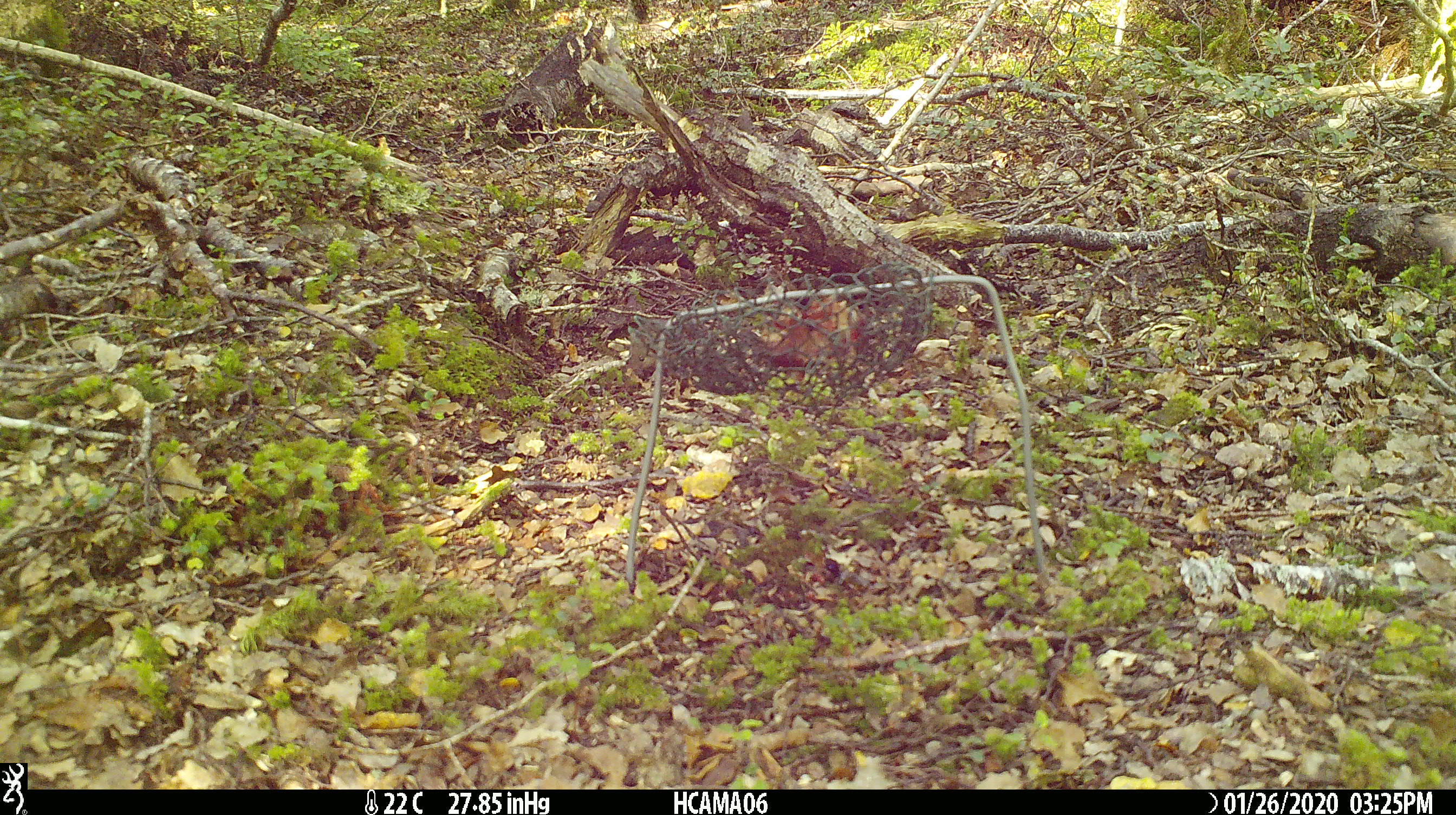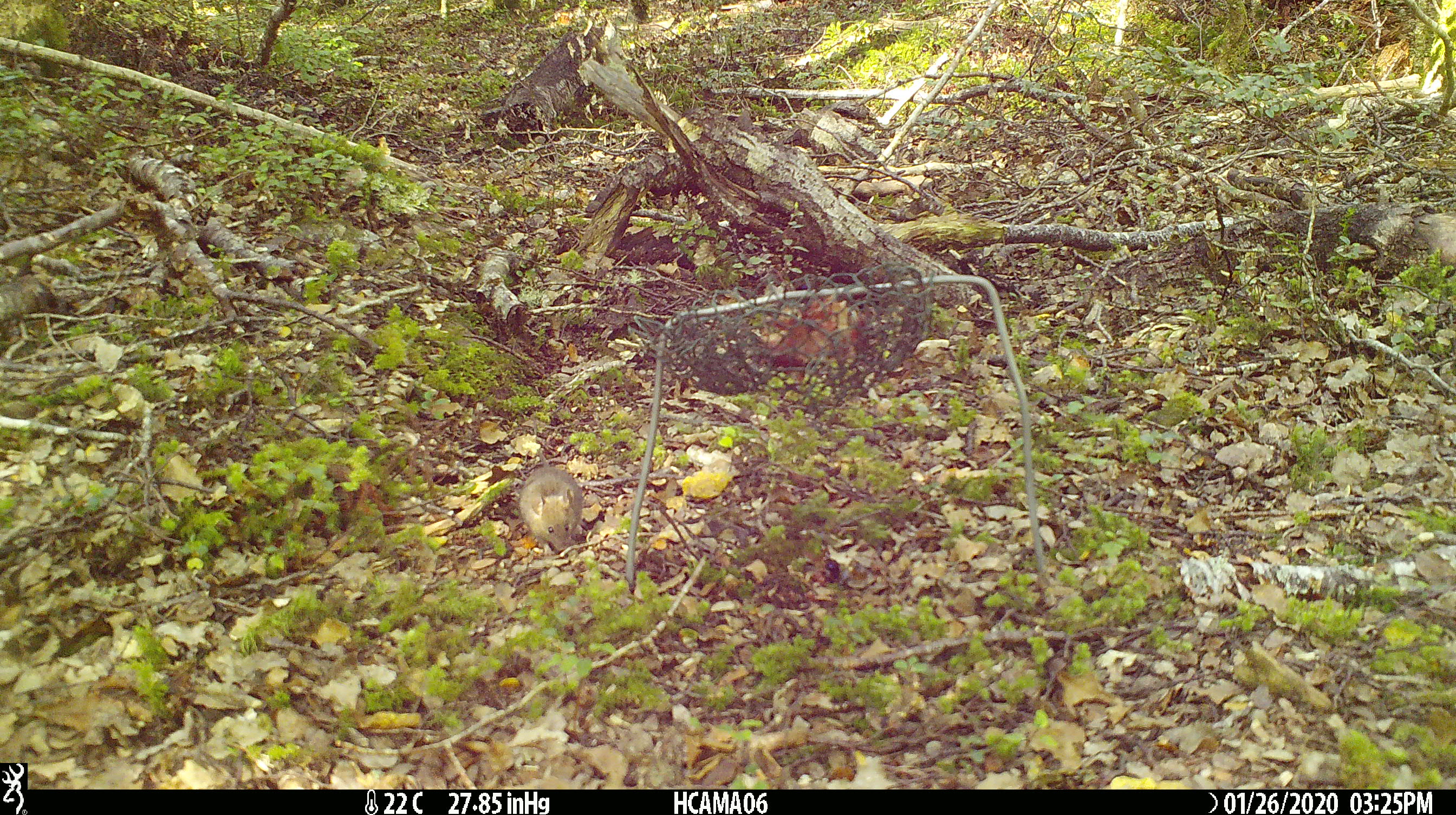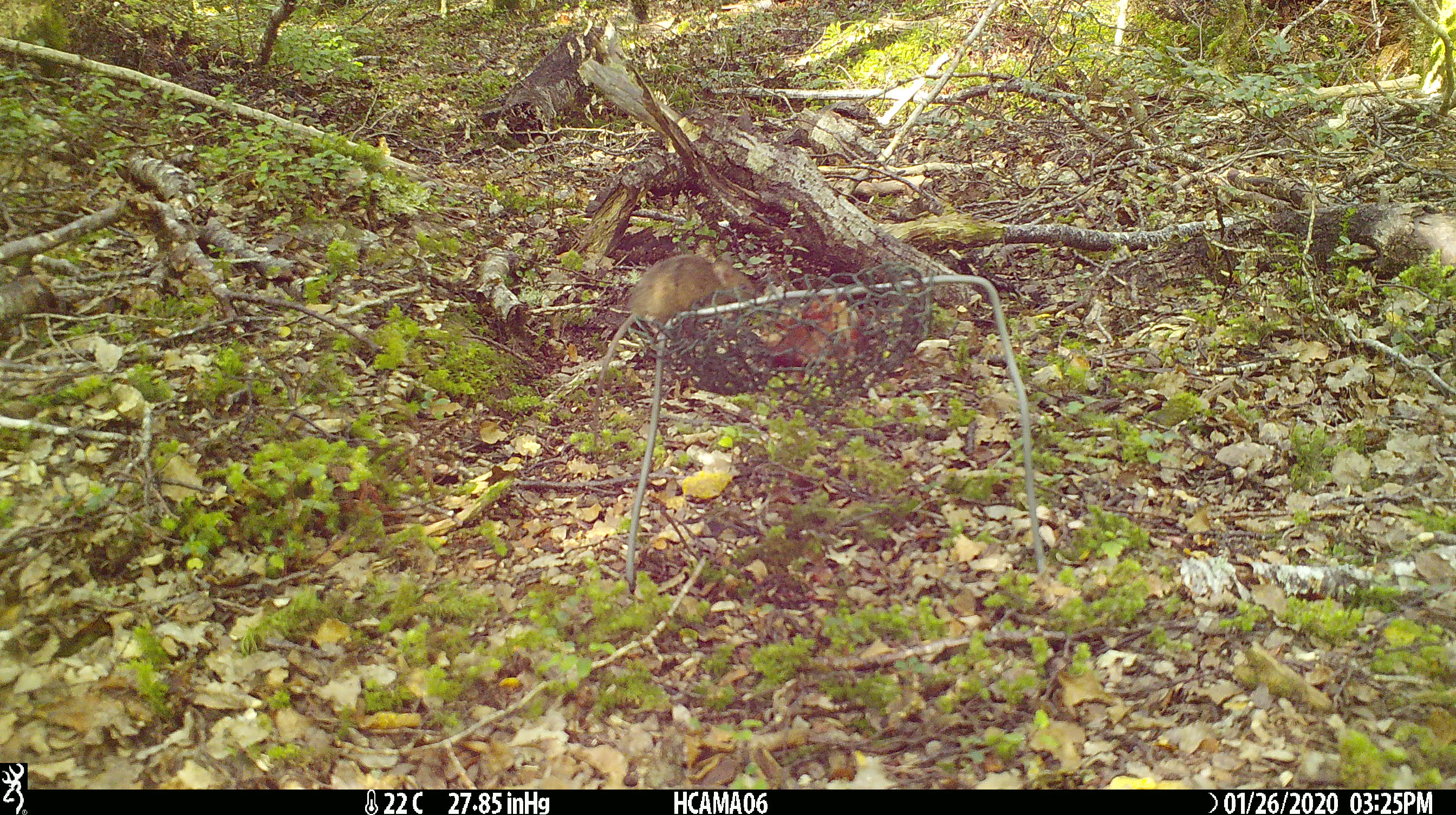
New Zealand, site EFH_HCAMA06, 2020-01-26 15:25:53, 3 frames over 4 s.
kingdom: Animalia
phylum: Chordata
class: Mammalia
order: Rodentia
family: Muridae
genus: Mus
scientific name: Mus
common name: mouse